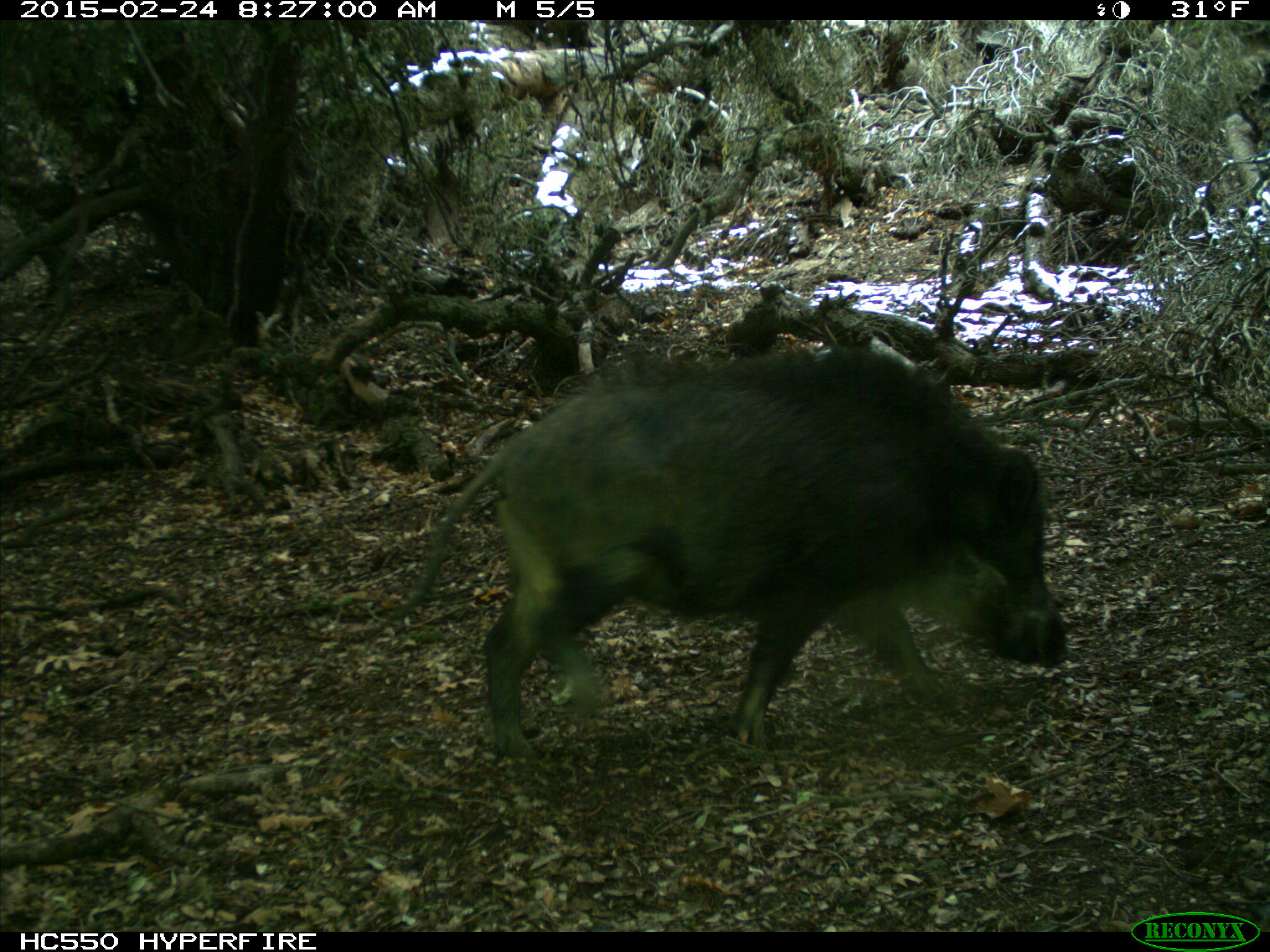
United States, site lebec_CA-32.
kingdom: Animalia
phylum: Chordata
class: Mammalia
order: Artiodactyla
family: Suidae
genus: Sus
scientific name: Sus scrofa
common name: wild boar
Sus scrofa (wild boar).